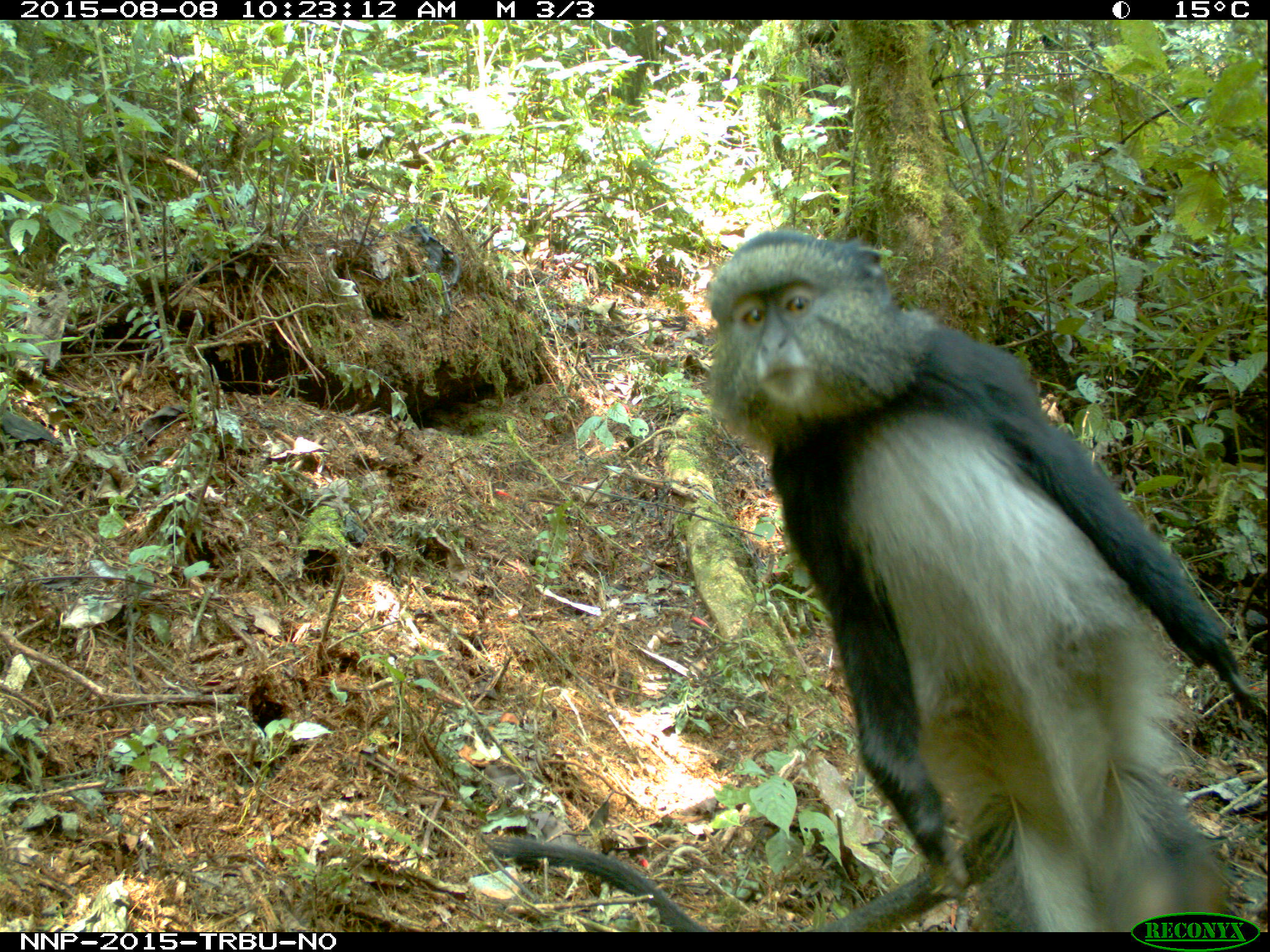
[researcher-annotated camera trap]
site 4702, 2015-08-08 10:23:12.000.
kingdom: Animalia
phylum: Chordata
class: Mammalia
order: Primates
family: Cercopithecidae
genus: Cercopithecus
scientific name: Cercopithecus mitis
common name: blue monkey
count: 1